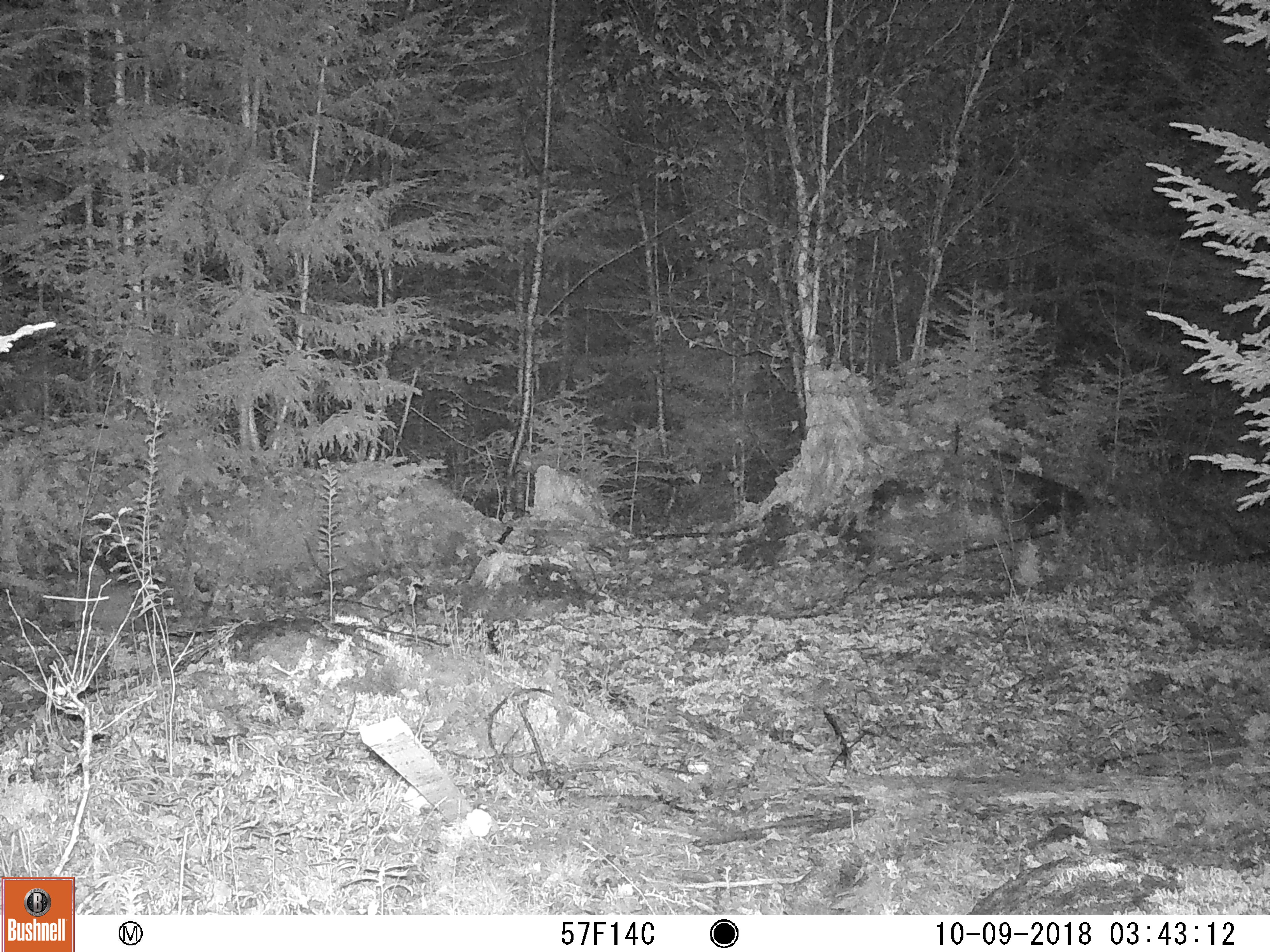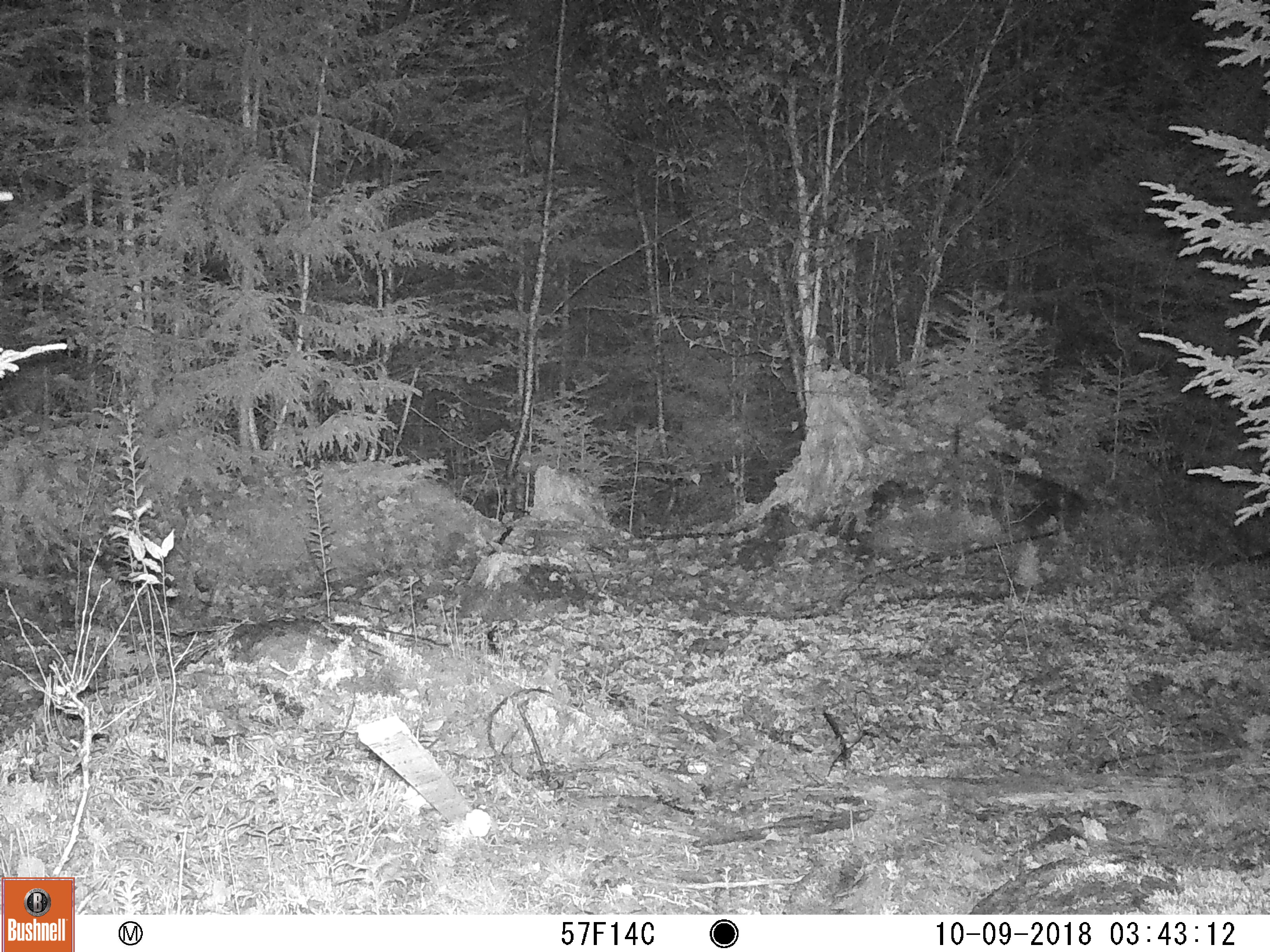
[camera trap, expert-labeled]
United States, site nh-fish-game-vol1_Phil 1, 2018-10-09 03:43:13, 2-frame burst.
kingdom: Animalia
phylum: Chordata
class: Mammalia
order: Lagomorpha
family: Leporidae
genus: Lepus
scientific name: Lepus americanus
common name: snowshoe hare